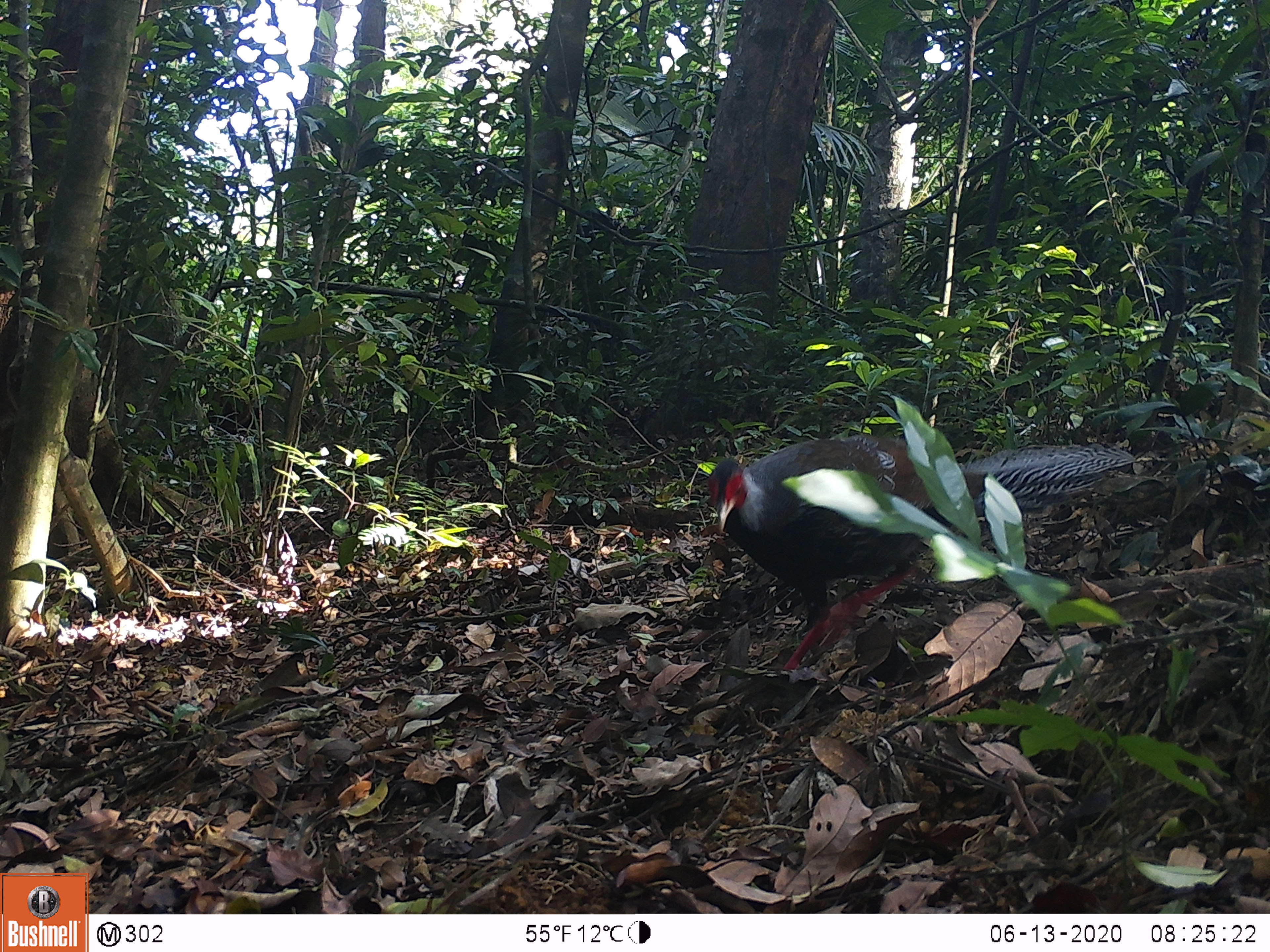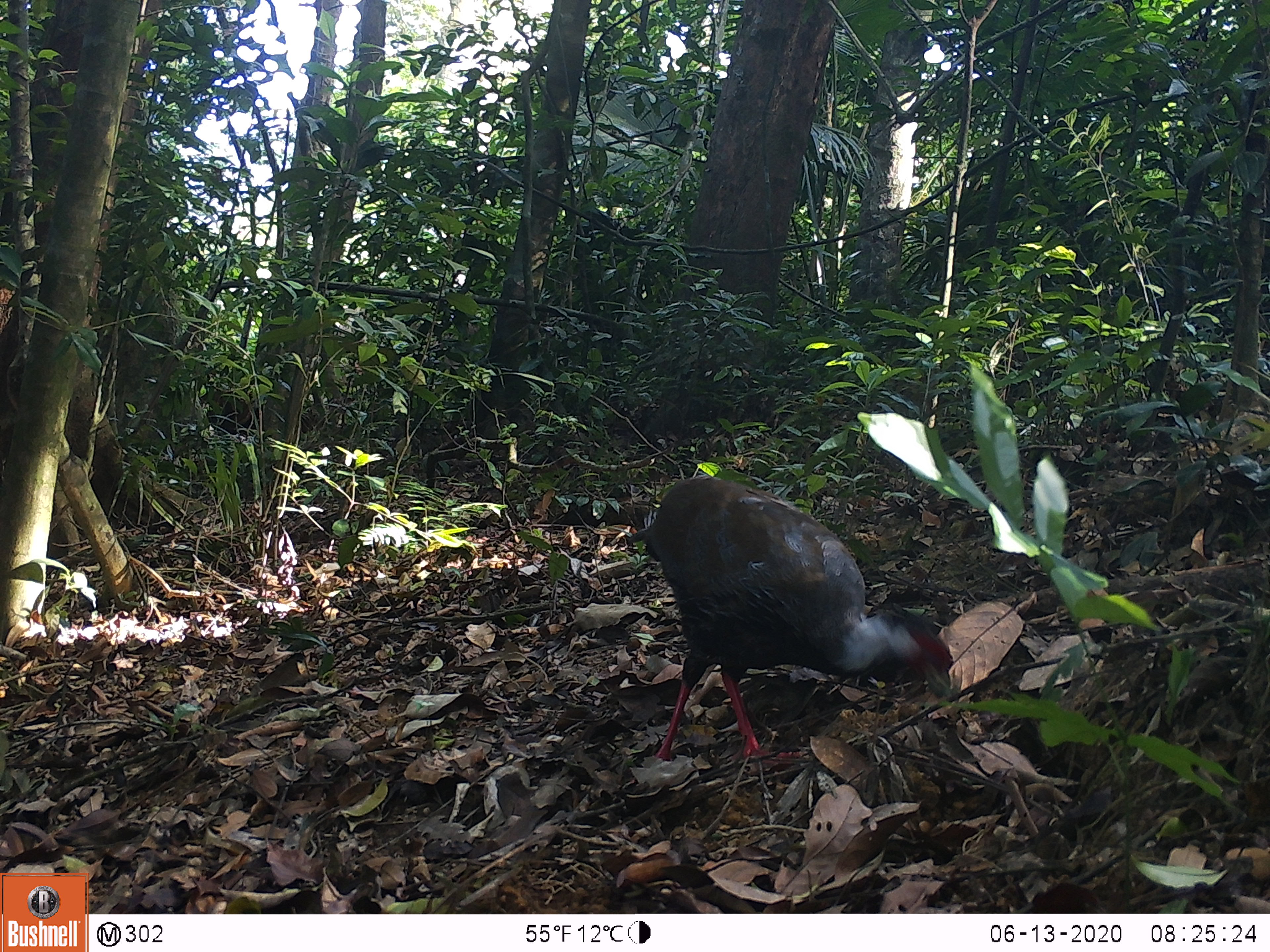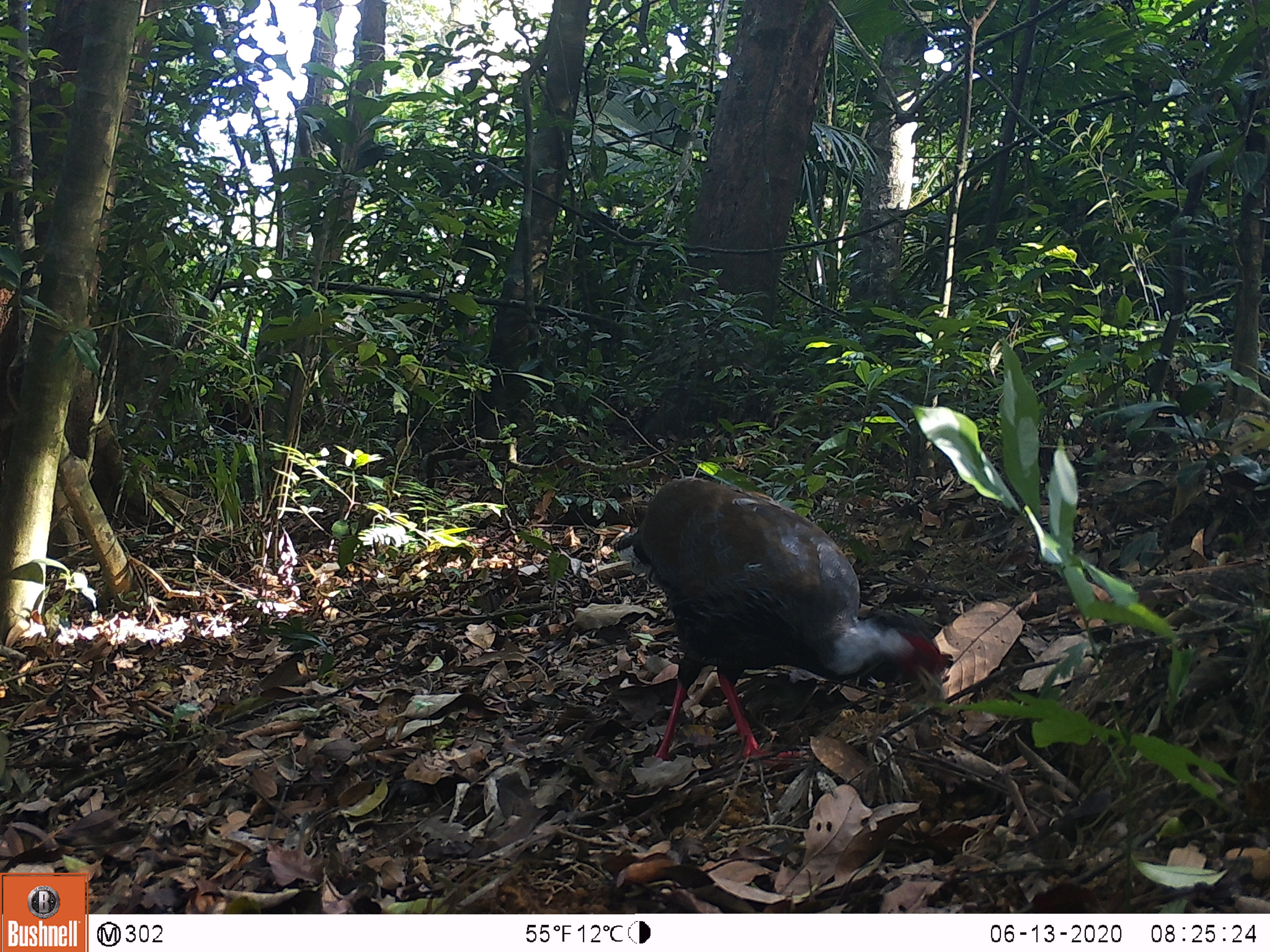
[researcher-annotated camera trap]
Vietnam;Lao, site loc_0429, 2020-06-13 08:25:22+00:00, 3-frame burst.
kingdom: Animalia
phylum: Chordata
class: Aves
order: Galliformes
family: Phasianidae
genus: Lophura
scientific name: Lophura nycthemera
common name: silver pheasant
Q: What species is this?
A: Silver pheasant (Lophura nycthemera).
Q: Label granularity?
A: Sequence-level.